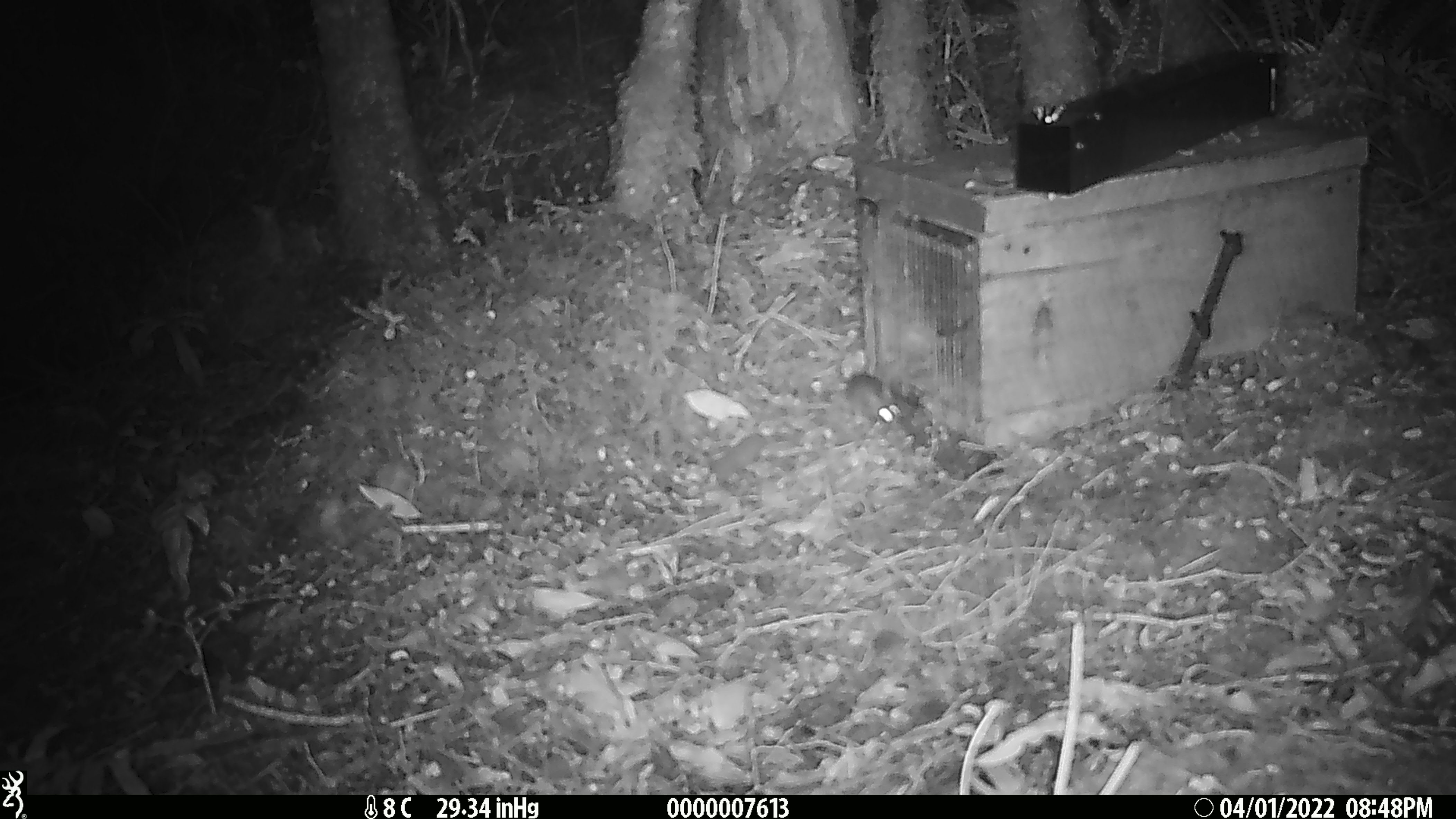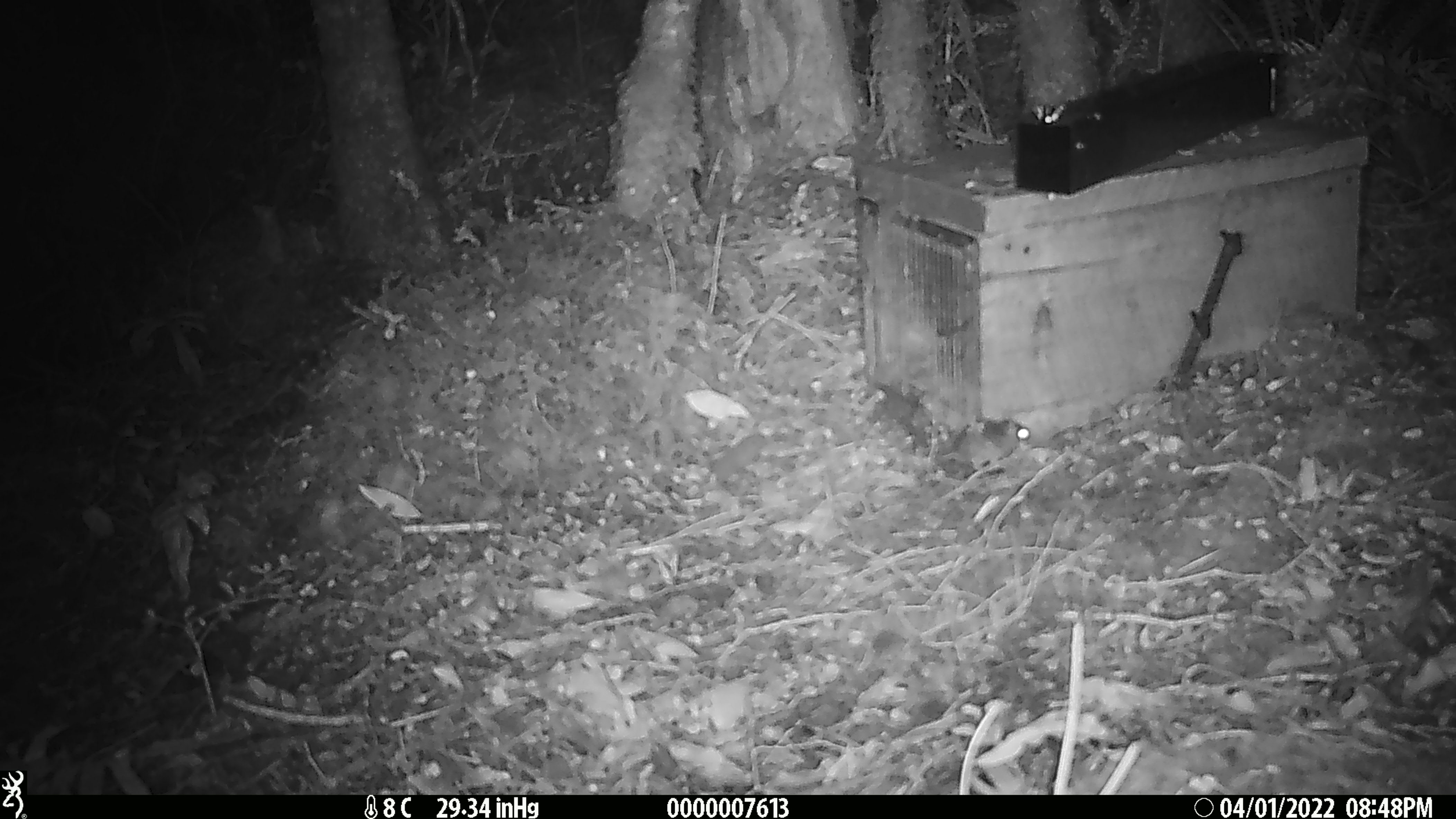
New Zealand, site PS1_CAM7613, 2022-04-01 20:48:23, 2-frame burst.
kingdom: Animalia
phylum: Chordata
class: Mammalia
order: Rodentia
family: Muridae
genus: Mus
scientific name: Mus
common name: mouse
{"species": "mouse (Mus)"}